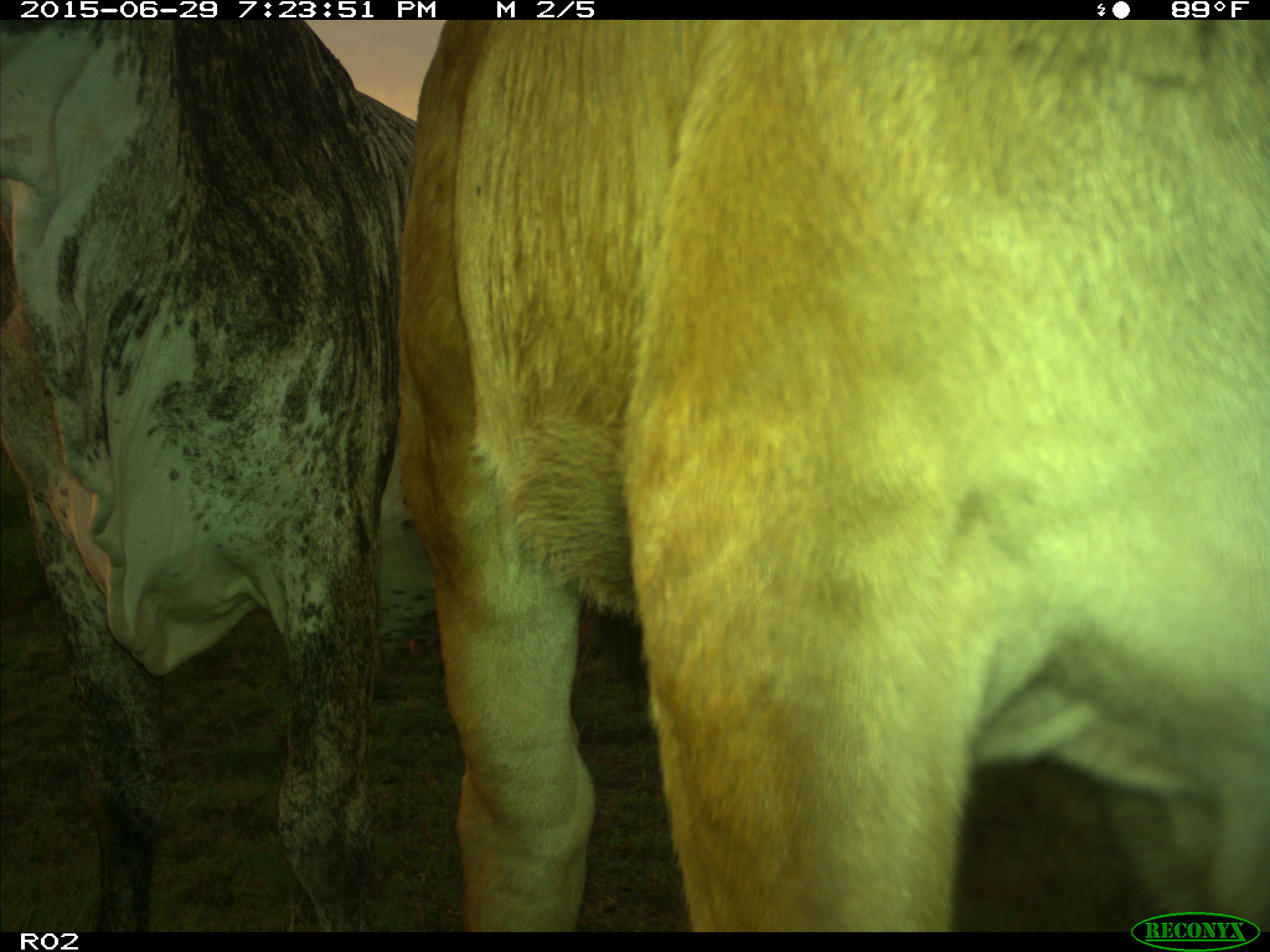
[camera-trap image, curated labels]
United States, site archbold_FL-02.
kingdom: Animalia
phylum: Chordata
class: Mammalia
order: Artiodactyla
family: Bovidae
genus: Bos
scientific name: Bos taurus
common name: domestic cow